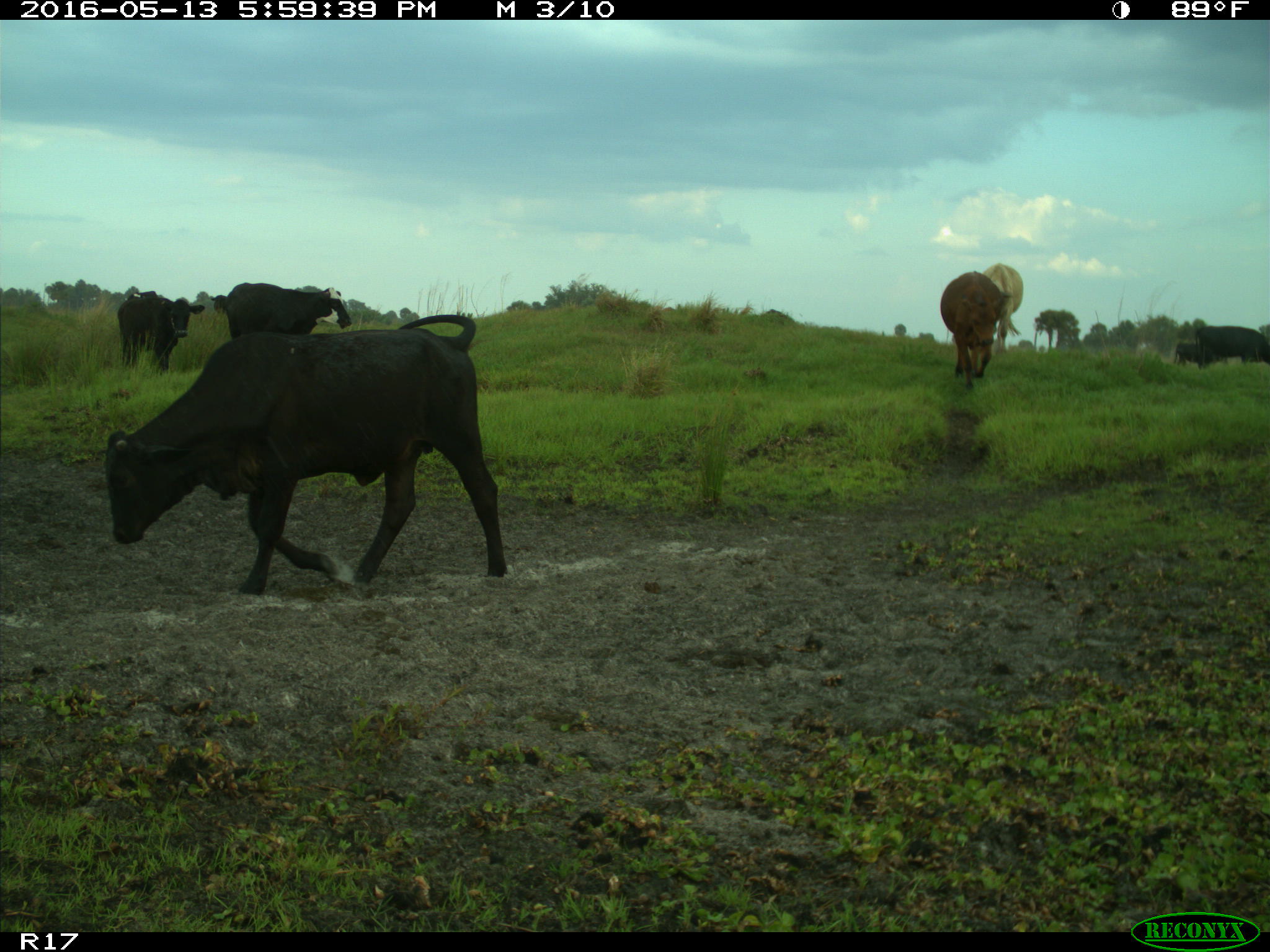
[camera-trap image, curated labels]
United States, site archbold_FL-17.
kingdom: Animalia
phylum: Chordata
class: Mammalia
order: Artiodactyla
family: Bovidae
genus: Bos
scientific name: Bos taurus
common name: domestic cow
Bos taurus (domestic cow).